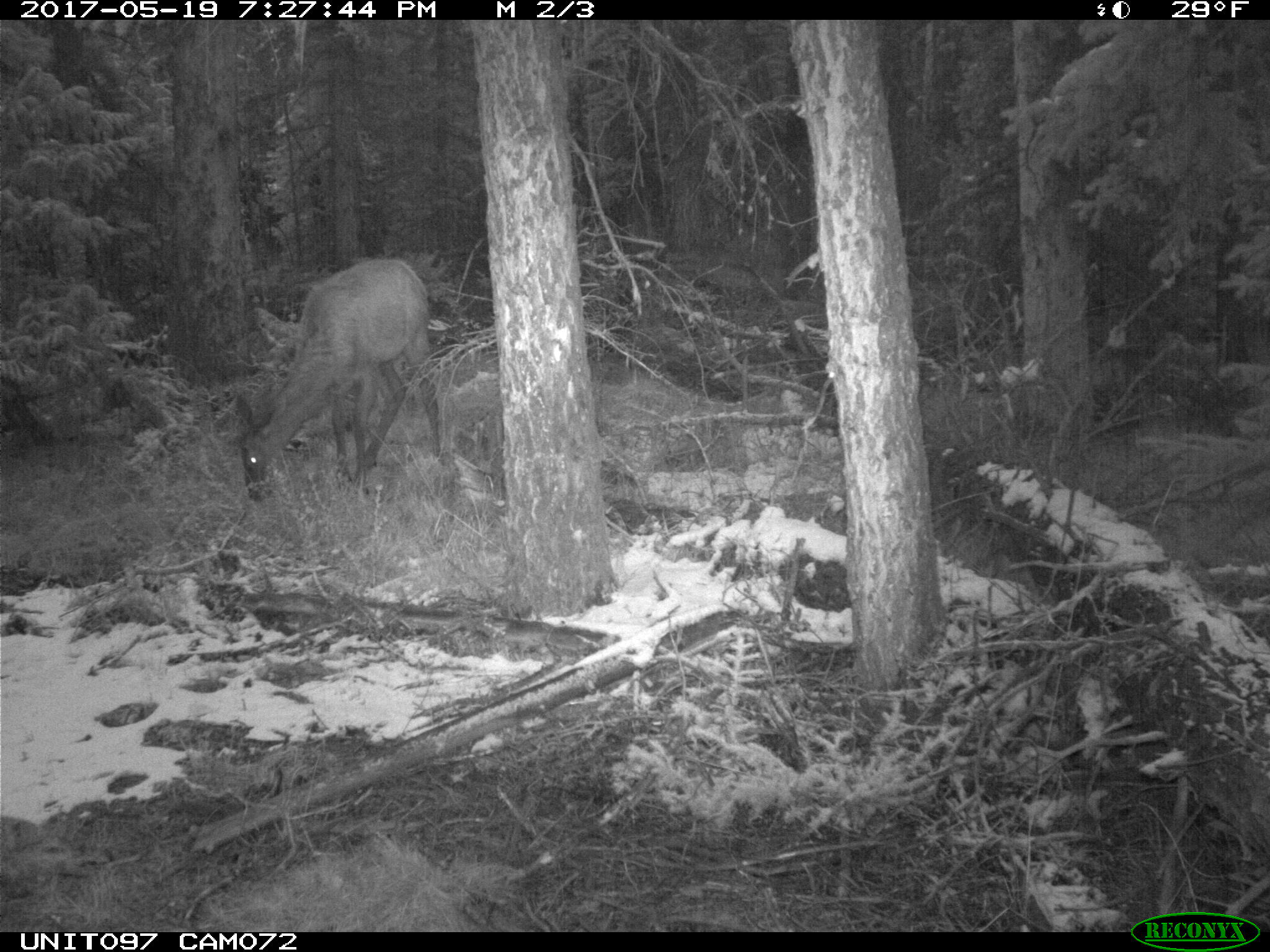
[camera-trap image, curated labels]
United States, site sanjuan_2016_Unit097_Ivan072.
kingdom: Animalia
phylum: Chordata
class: Mammalia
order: Artiodactyla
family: Cervidae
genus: Cervus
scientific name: Cervus elaphus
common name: red deer